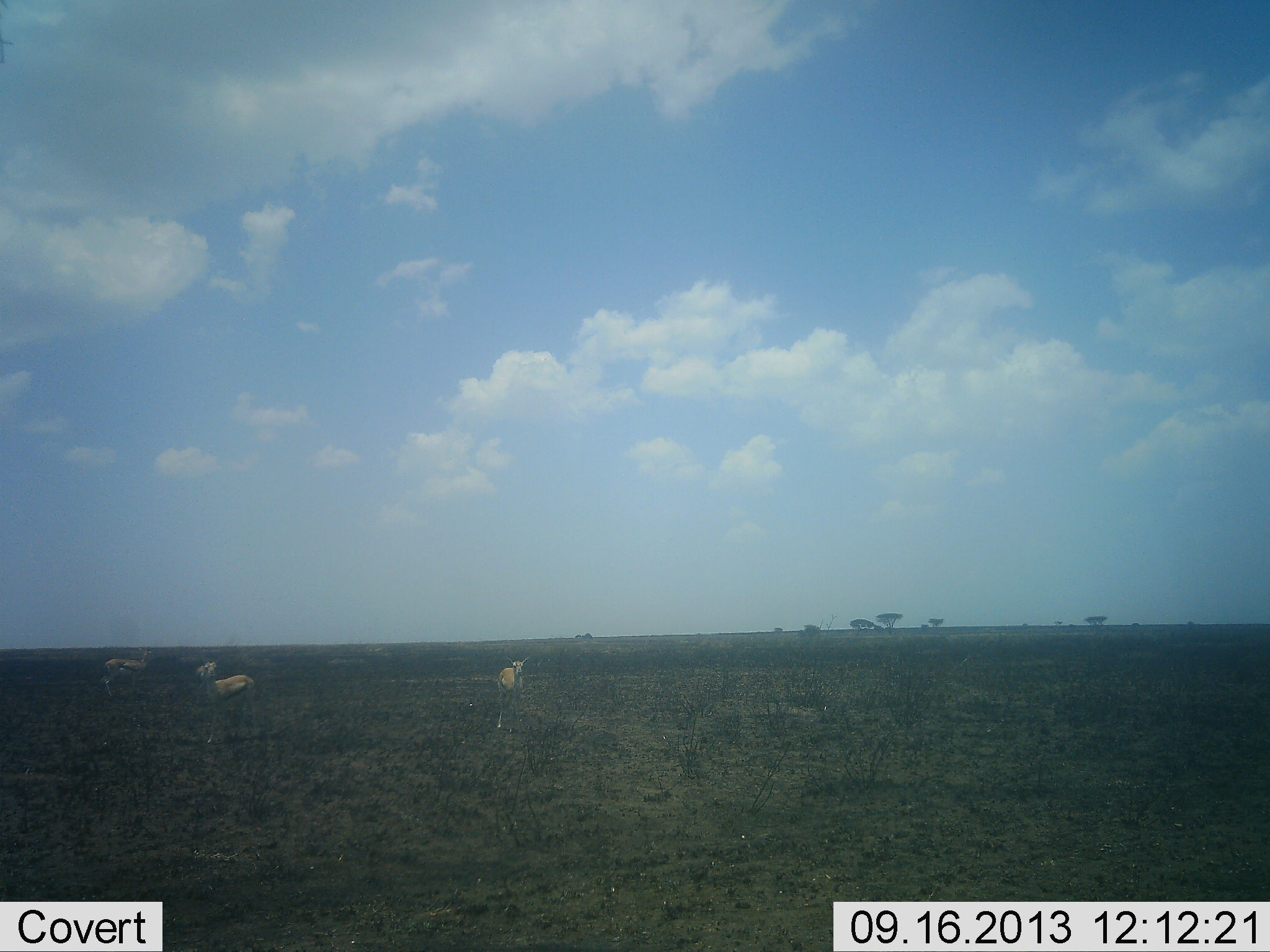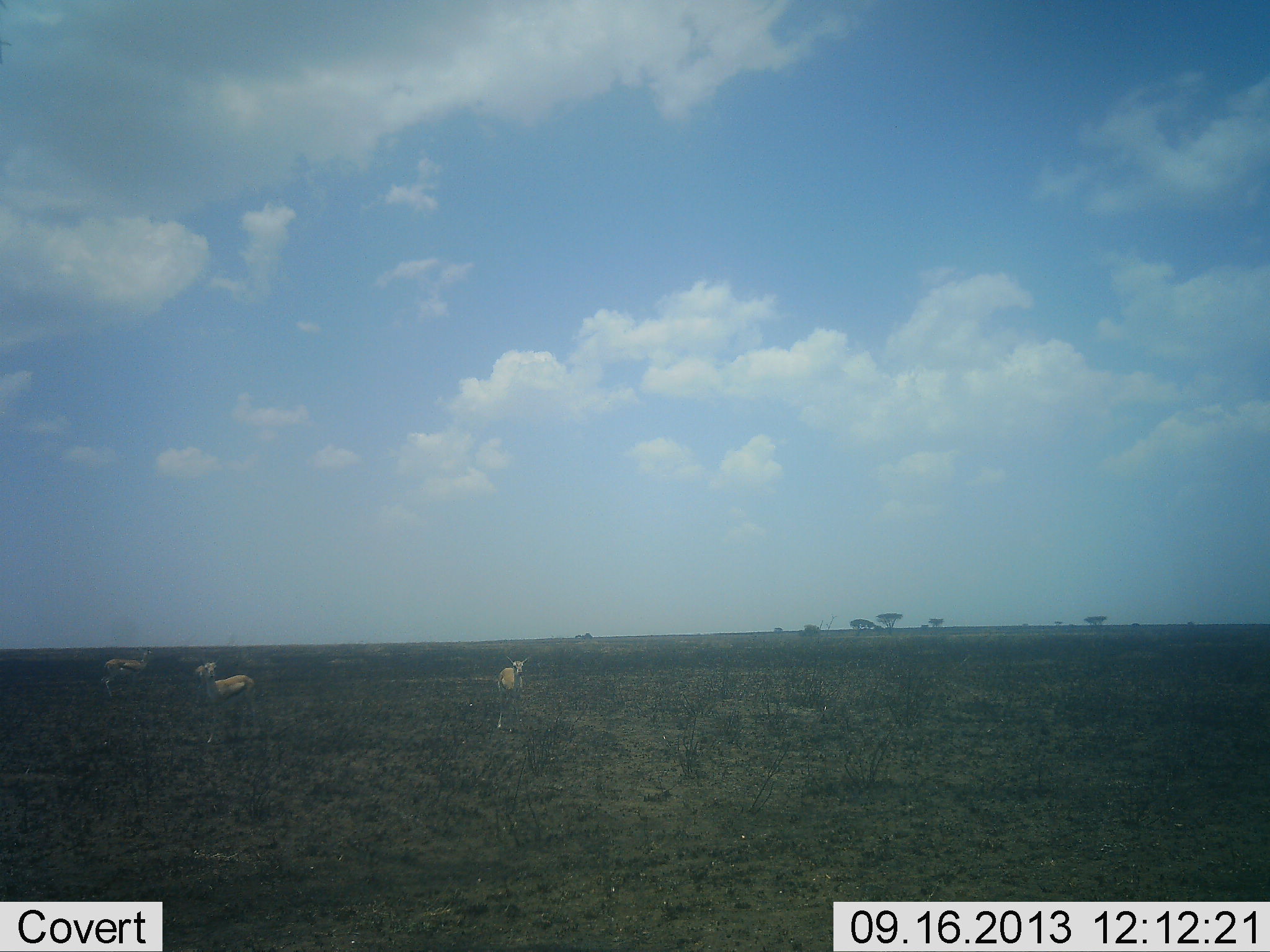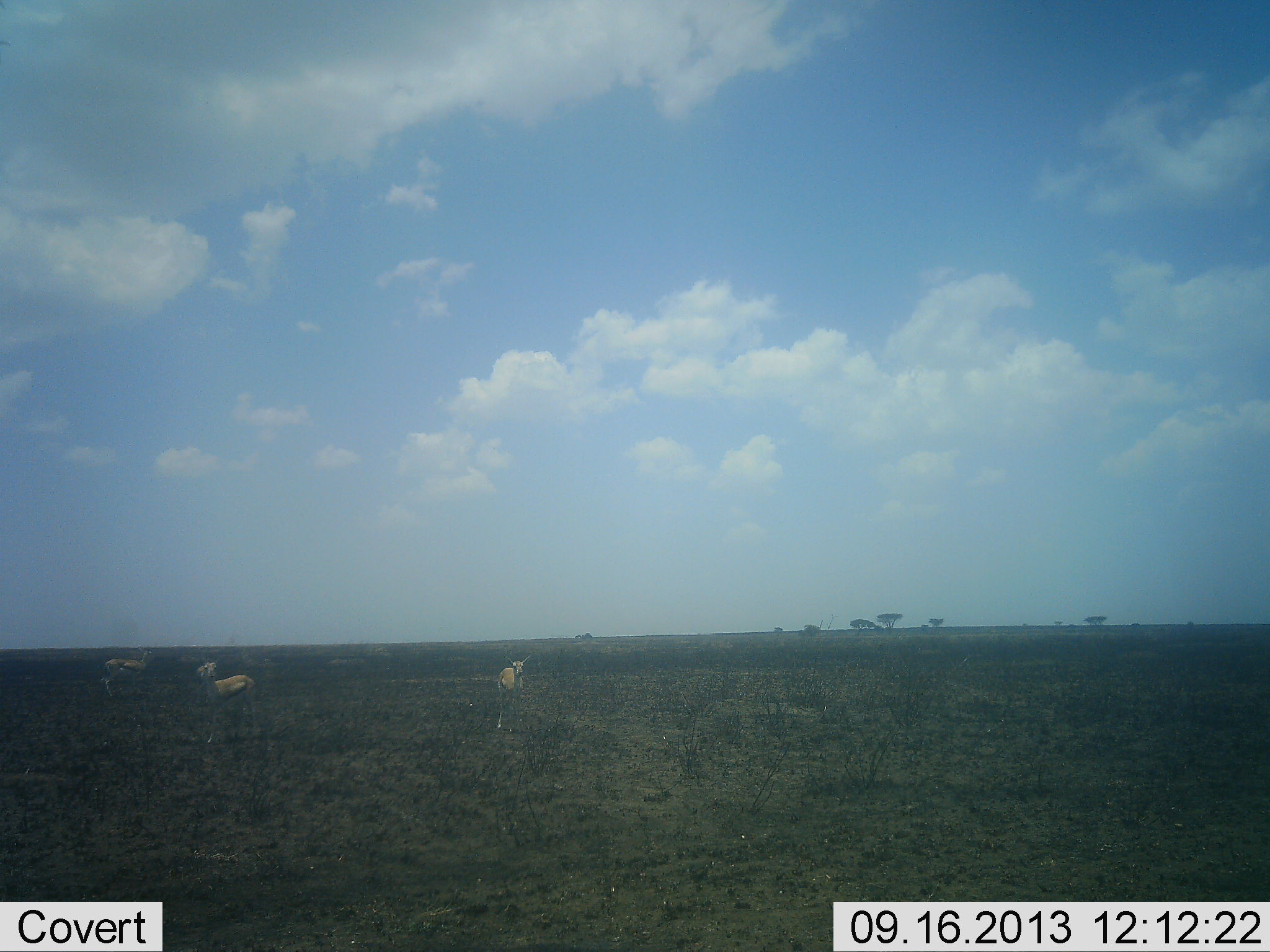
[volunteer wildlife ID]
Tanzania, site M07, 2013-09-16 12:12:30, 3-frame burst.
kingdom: Animalia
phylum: Chordata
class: Mammalia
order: Artiodactyla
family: Bovidae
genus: Eudorcas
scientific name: Eudorcas thomsonii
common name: thomson's gazelle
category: gazellethomsons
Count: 3.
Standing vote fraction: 95%.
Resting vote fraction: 0%.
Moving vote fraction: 5%.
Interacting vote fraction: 0%.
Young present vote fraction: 0%.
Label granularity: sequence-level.